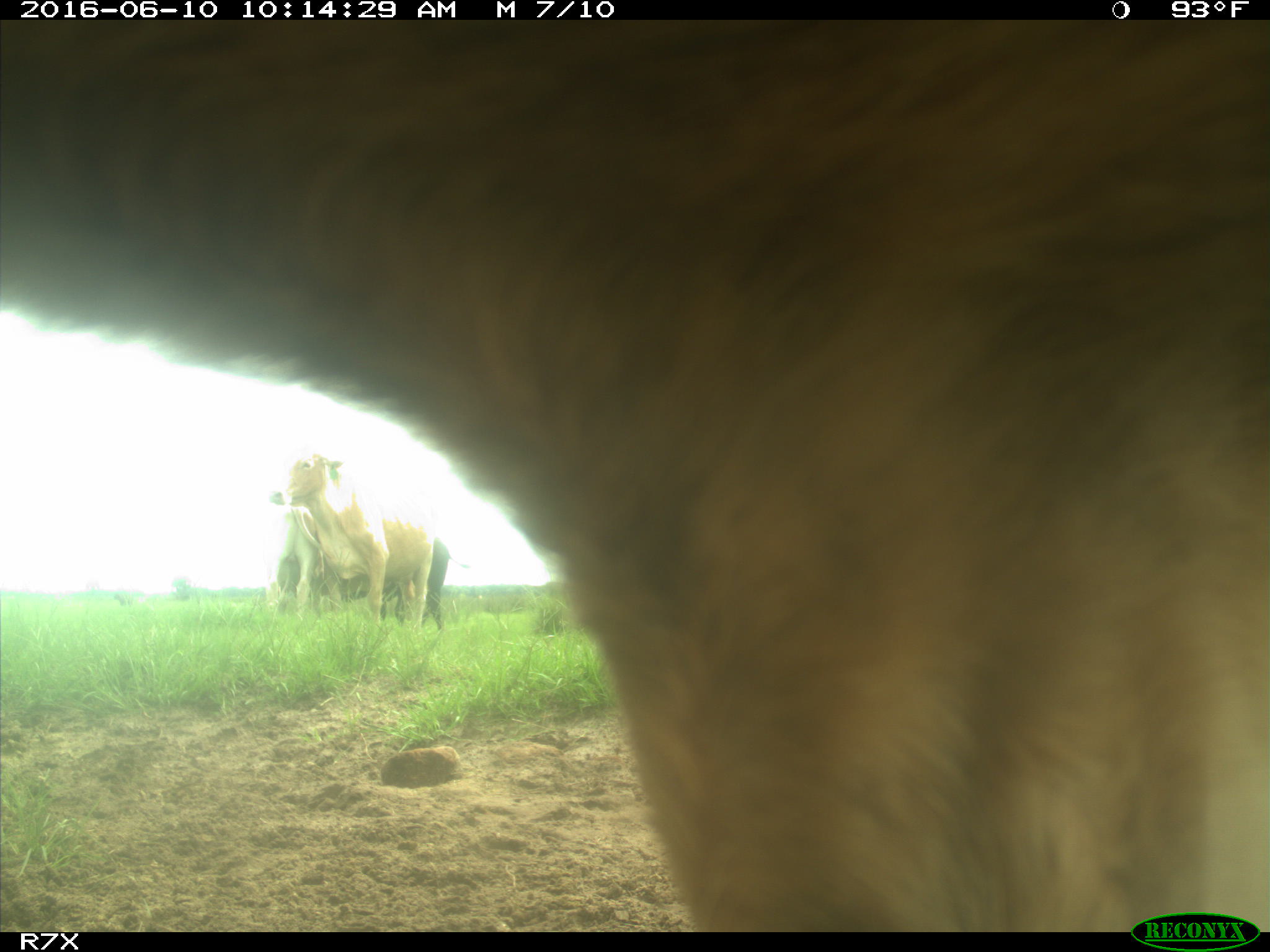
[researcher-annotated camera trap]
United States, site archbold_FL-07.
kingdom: Animalia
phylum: Chordata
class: Mammalia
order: Artiodactyla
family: Bovidae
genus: Bos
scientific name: Bos taurus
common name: domestic cow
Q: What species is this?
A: Bos taurus (domestic cow).